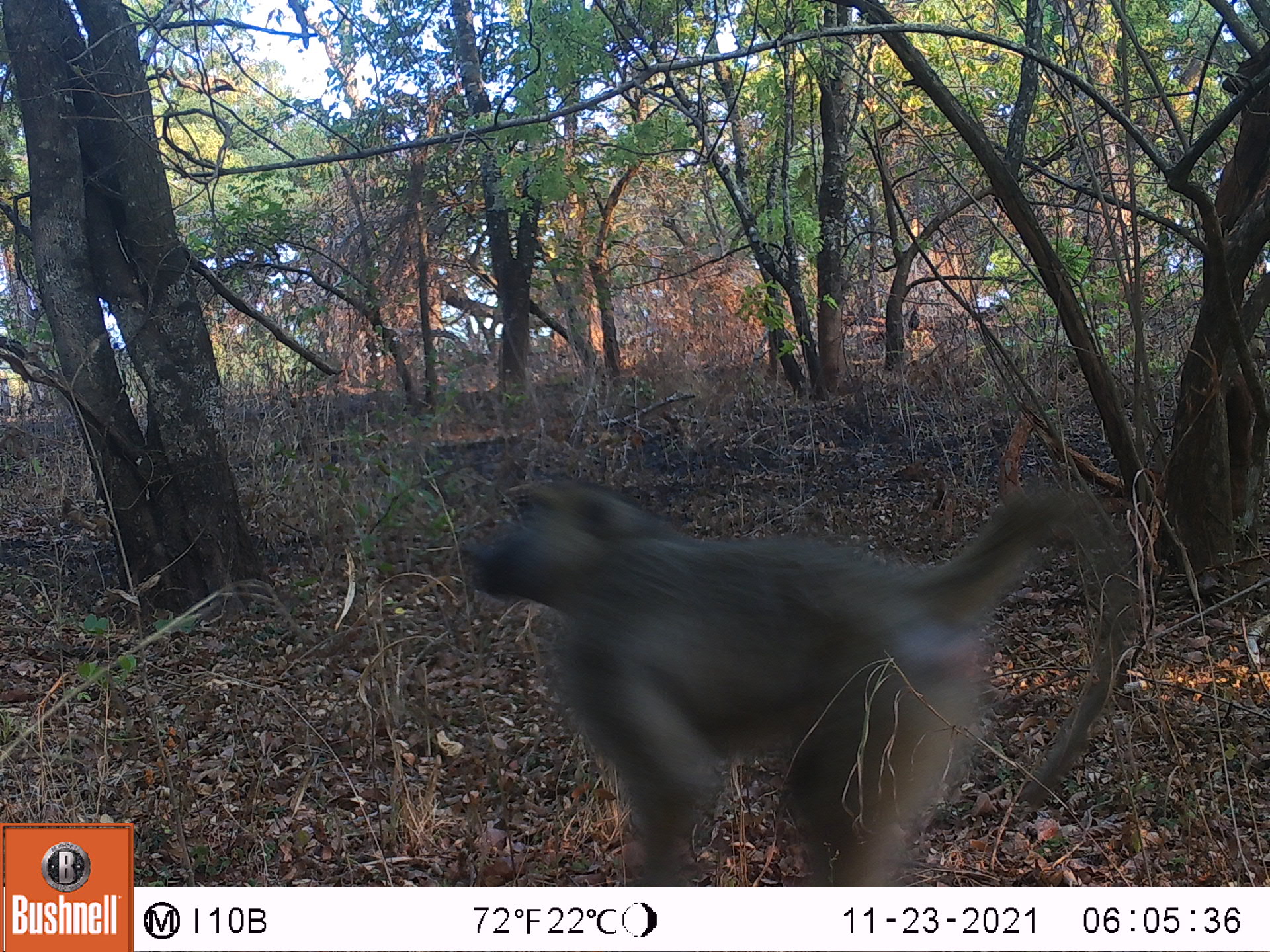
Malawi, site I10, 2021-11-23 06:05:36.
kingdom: Animalia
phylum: Chordata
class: Mammalia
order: Primates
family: Cercopithecidae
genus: Papio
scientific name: Papio cynocephalus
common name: yellow baboon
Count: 1.